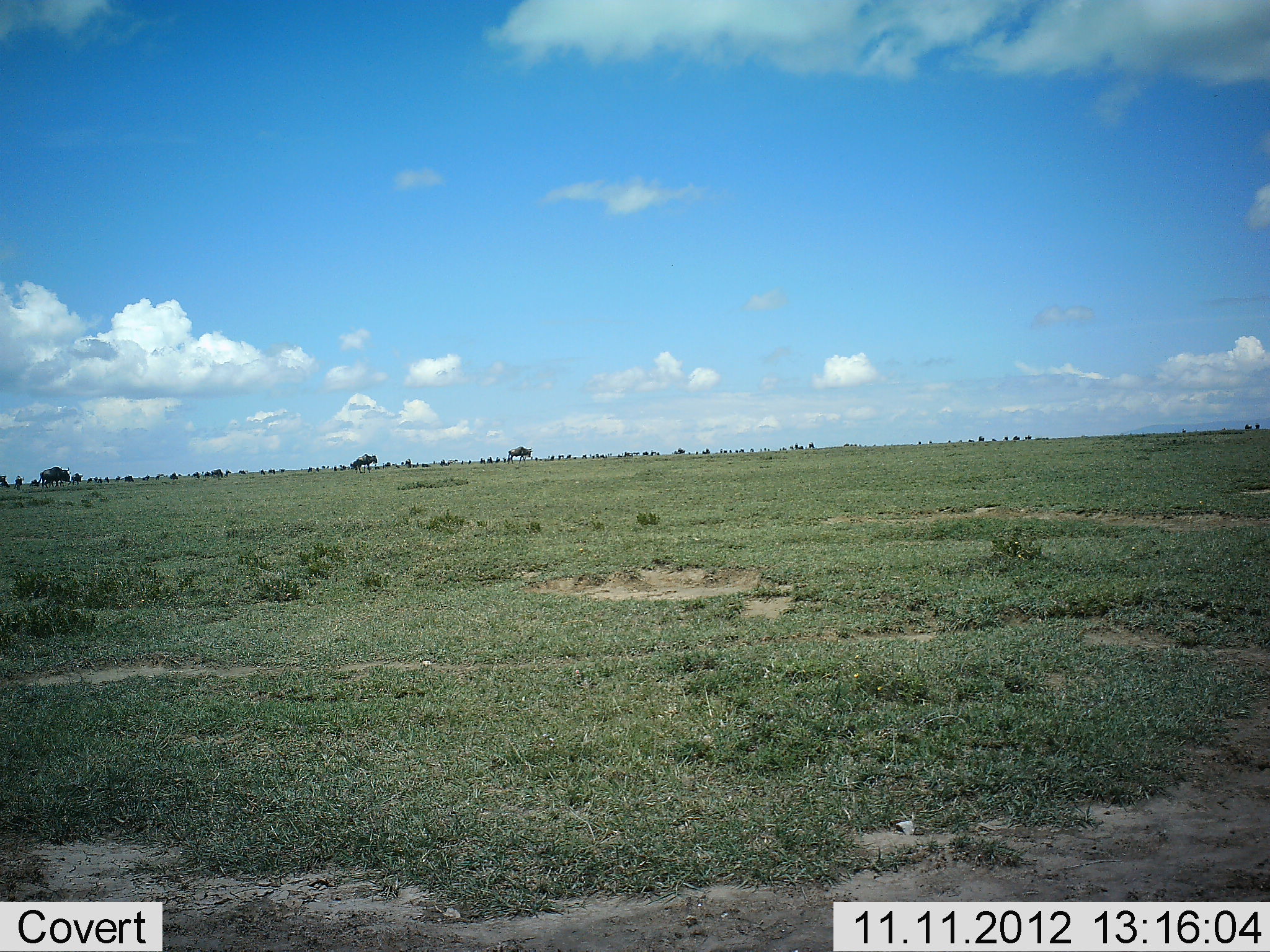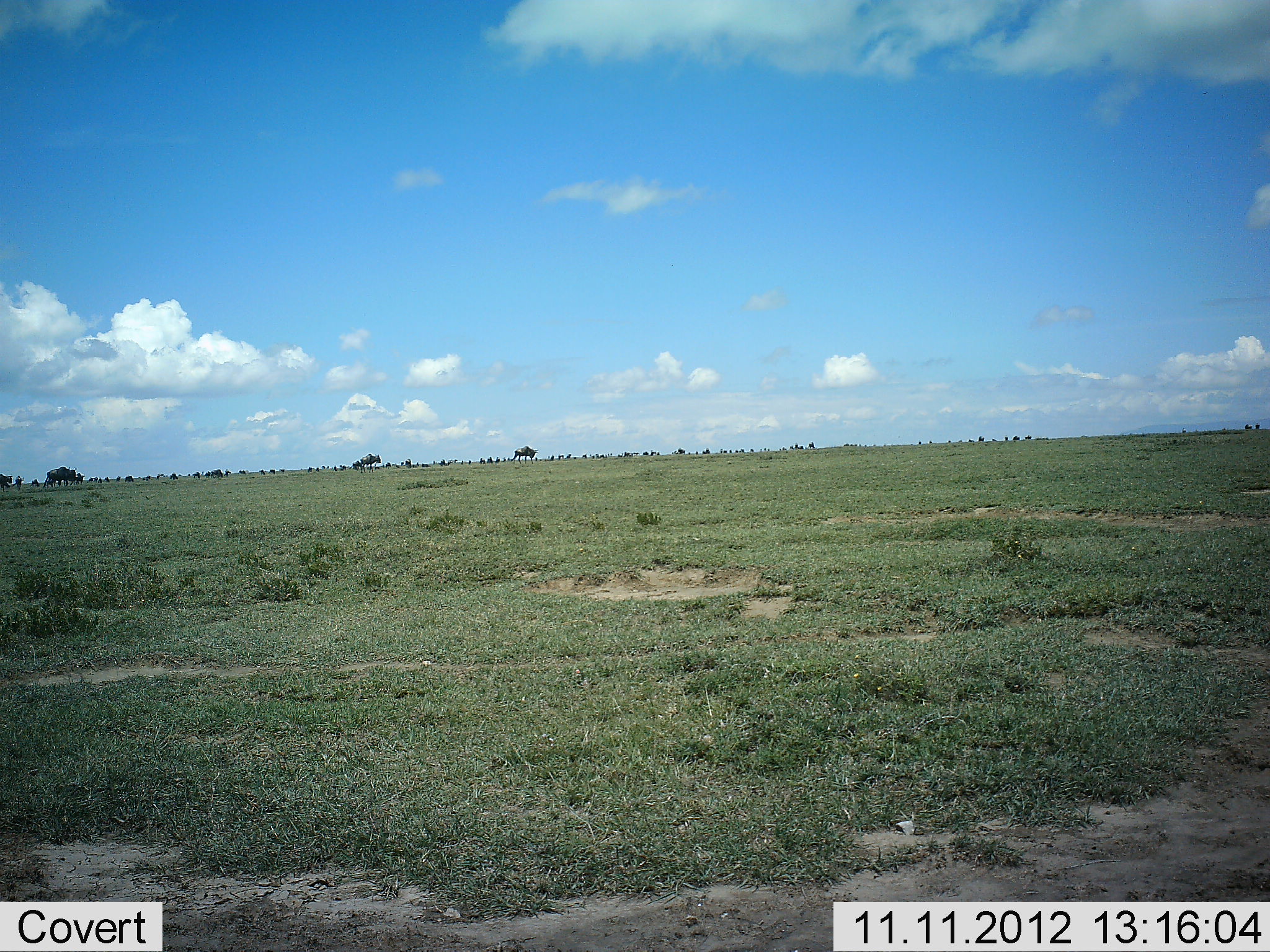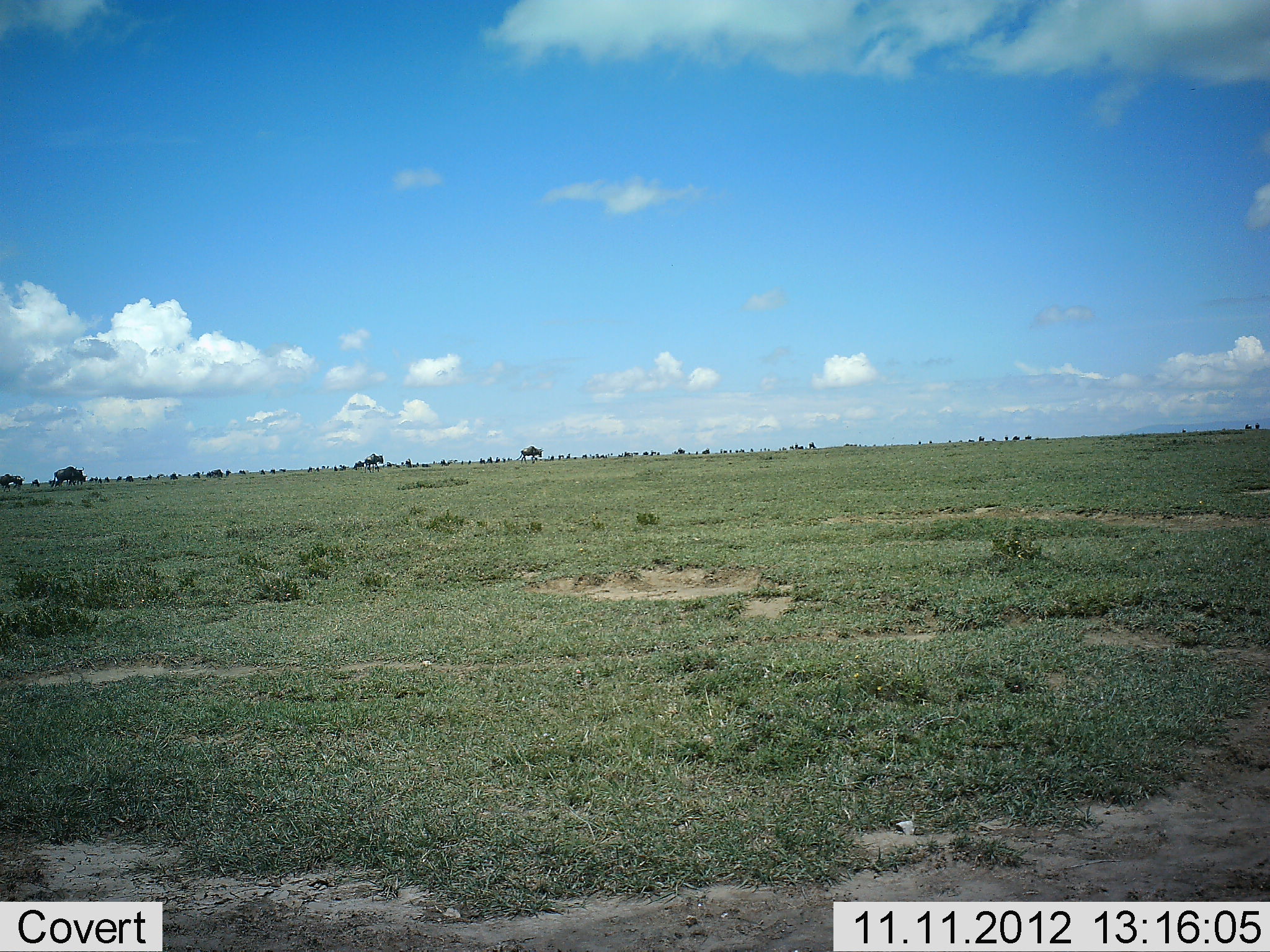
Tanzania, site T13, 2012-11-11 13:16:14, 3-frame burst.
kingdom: Animalia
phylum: Chordata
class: Mammalia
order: Artiodactyla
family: Bovidae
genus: Connochaetes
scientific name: Connochaetes taurinus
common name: blue wildebeest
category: wildebeest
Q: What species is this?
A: Wildebeest (blue wildebeest) (Connochaetes taurinus).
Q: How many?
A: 4.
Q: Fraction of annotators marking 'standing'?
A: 10%.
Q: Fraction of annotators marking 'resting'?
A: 0%.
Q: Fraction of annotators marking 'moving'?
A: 90%.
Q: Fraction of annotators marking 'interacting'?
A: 0%.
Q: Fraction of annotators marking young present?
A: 0%.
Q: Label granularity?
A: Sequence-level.